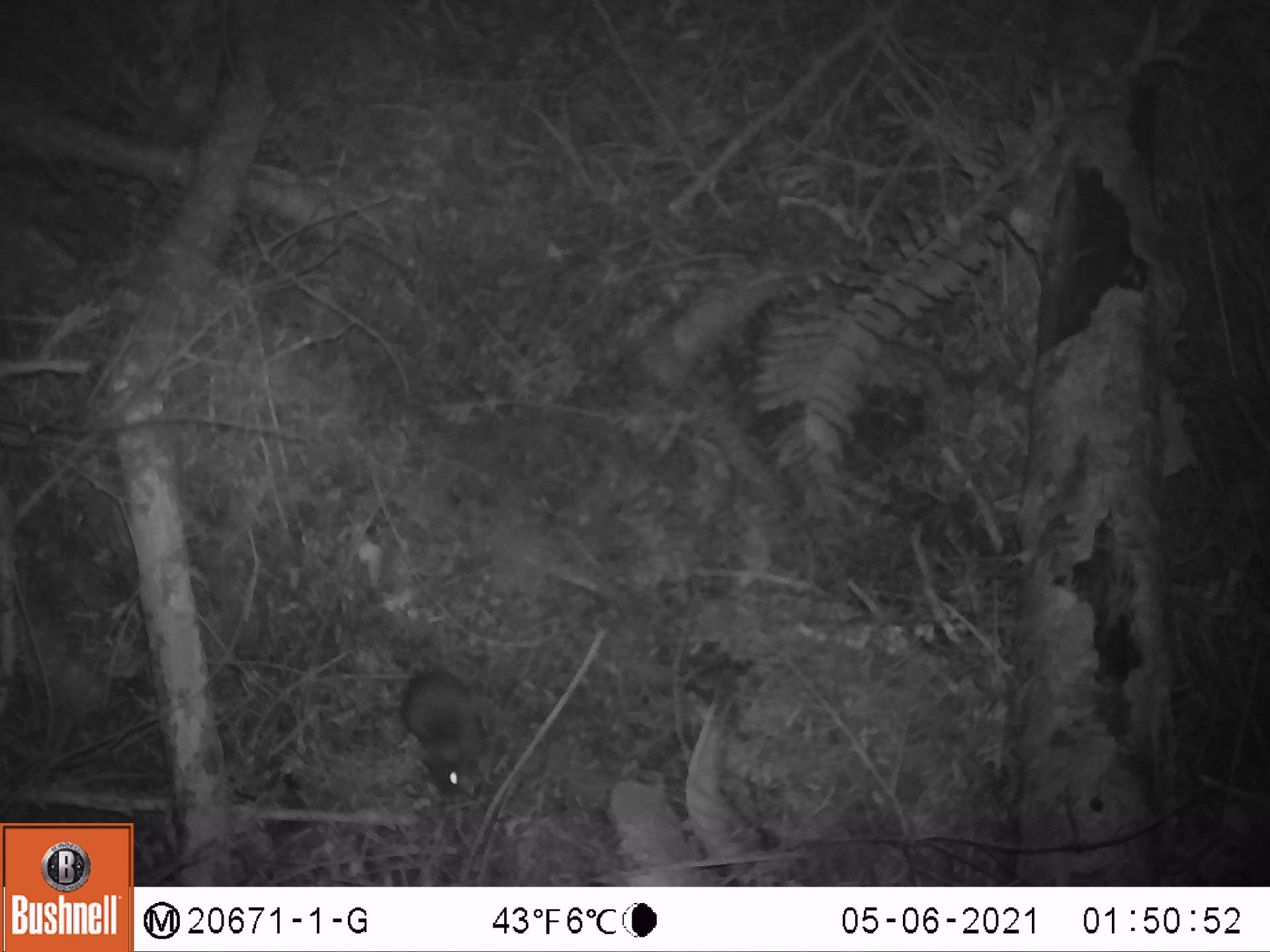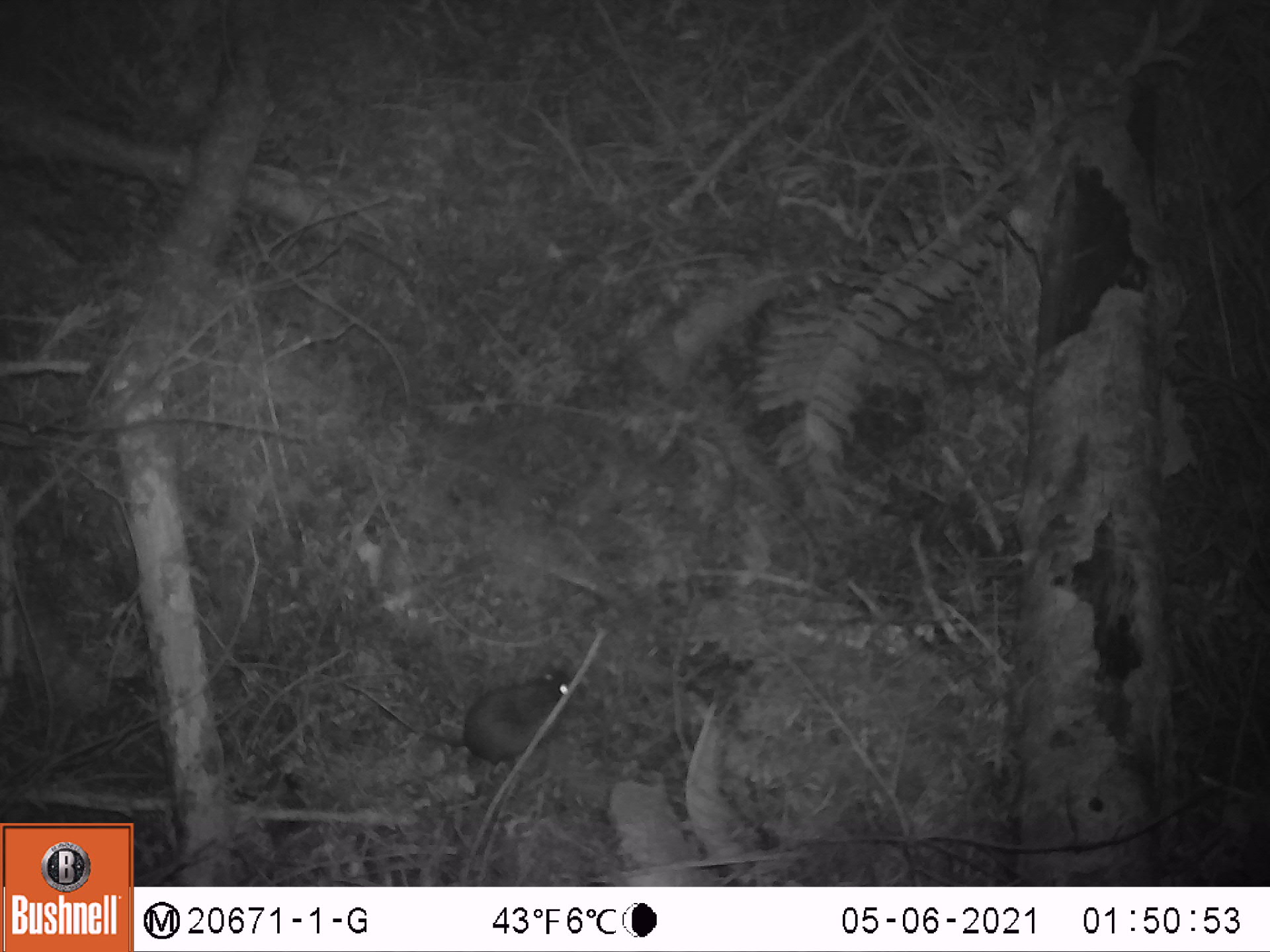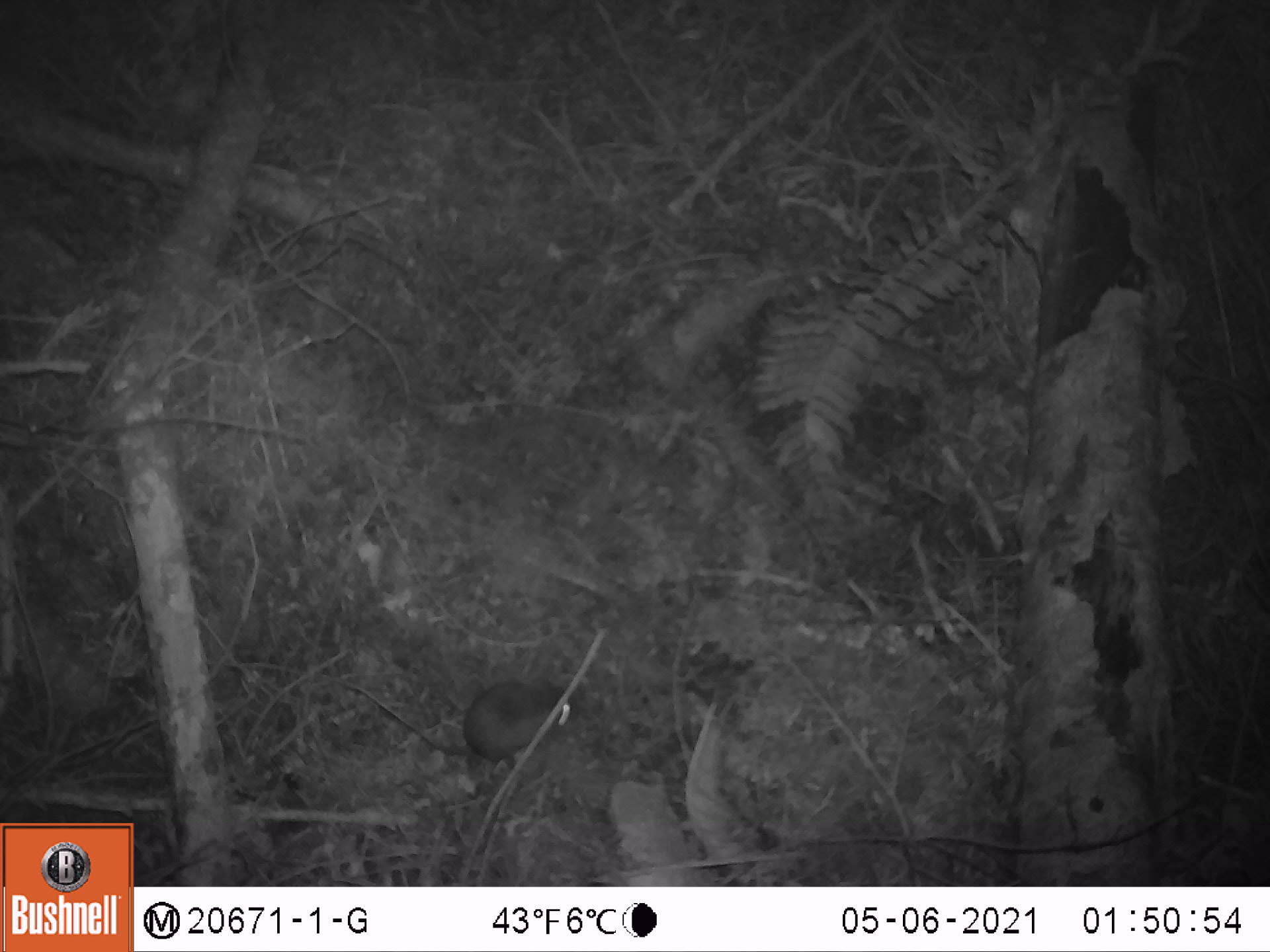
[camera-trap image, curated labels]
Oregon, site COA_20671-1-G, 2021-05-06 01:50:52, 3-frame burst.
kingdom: Animalia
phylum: Chordata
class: Mammalia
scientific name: Mammalia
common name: small mammal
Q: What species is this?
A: Small mammal (Mammalia).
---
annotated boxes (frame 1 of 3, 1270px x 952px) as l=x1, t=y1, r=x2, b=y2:
small mammal: l=355, t=592, r=506, b=821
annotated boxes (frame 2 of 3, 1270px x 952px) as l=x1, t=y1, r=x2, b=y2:
small mammal: l=328, t=605, r=621, b=794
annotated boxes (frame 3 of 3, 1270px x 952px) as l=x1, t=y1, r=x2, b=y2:
small mammal: l=314, t=611, r=614, b=805